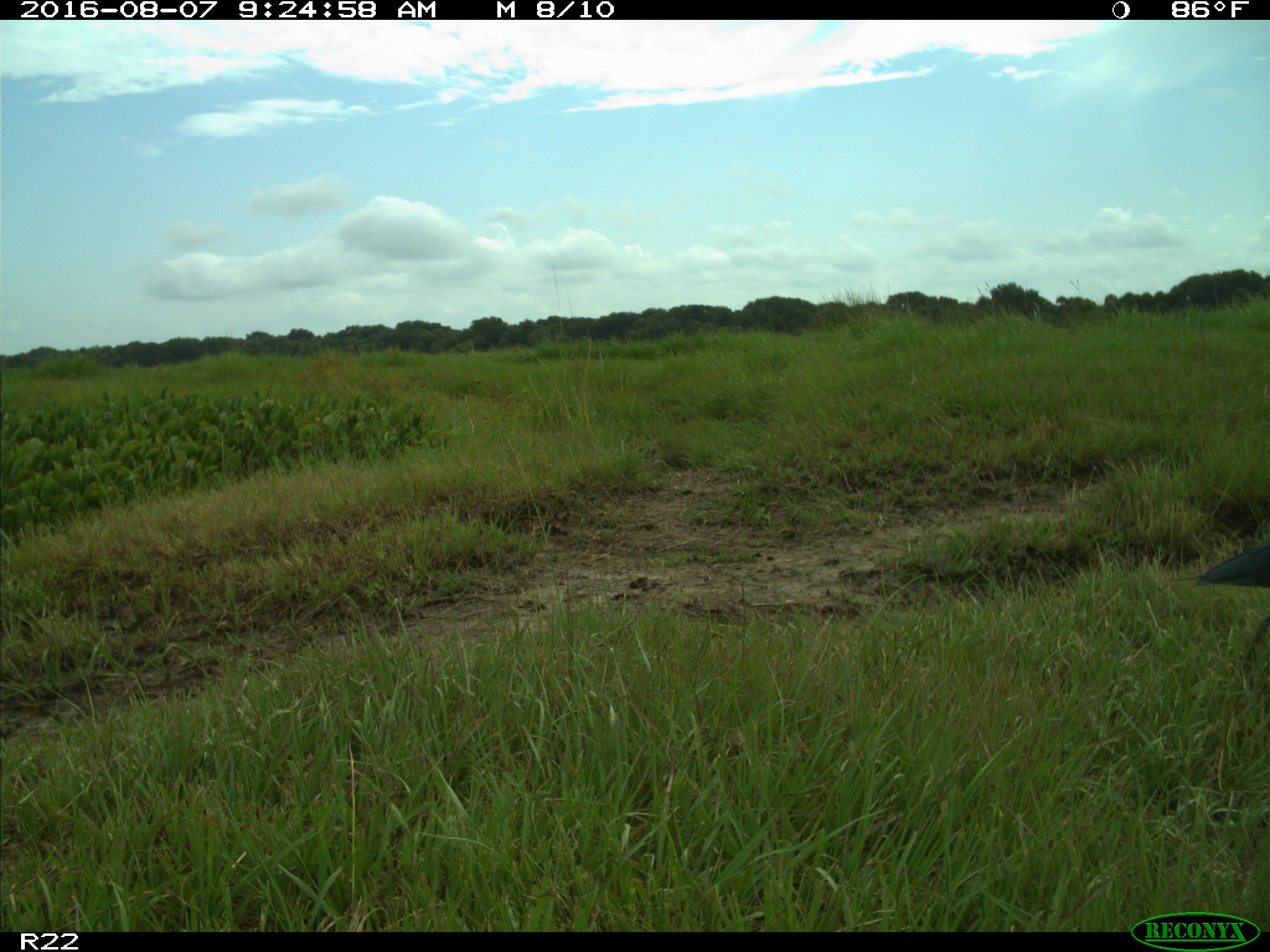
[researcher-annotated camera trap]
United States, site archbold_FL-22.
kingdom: Animalia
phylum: Chordata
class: Aves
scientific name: Aves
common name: birds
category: unidentified bird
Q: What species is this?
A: Unidentified bird (birds) (Aves).